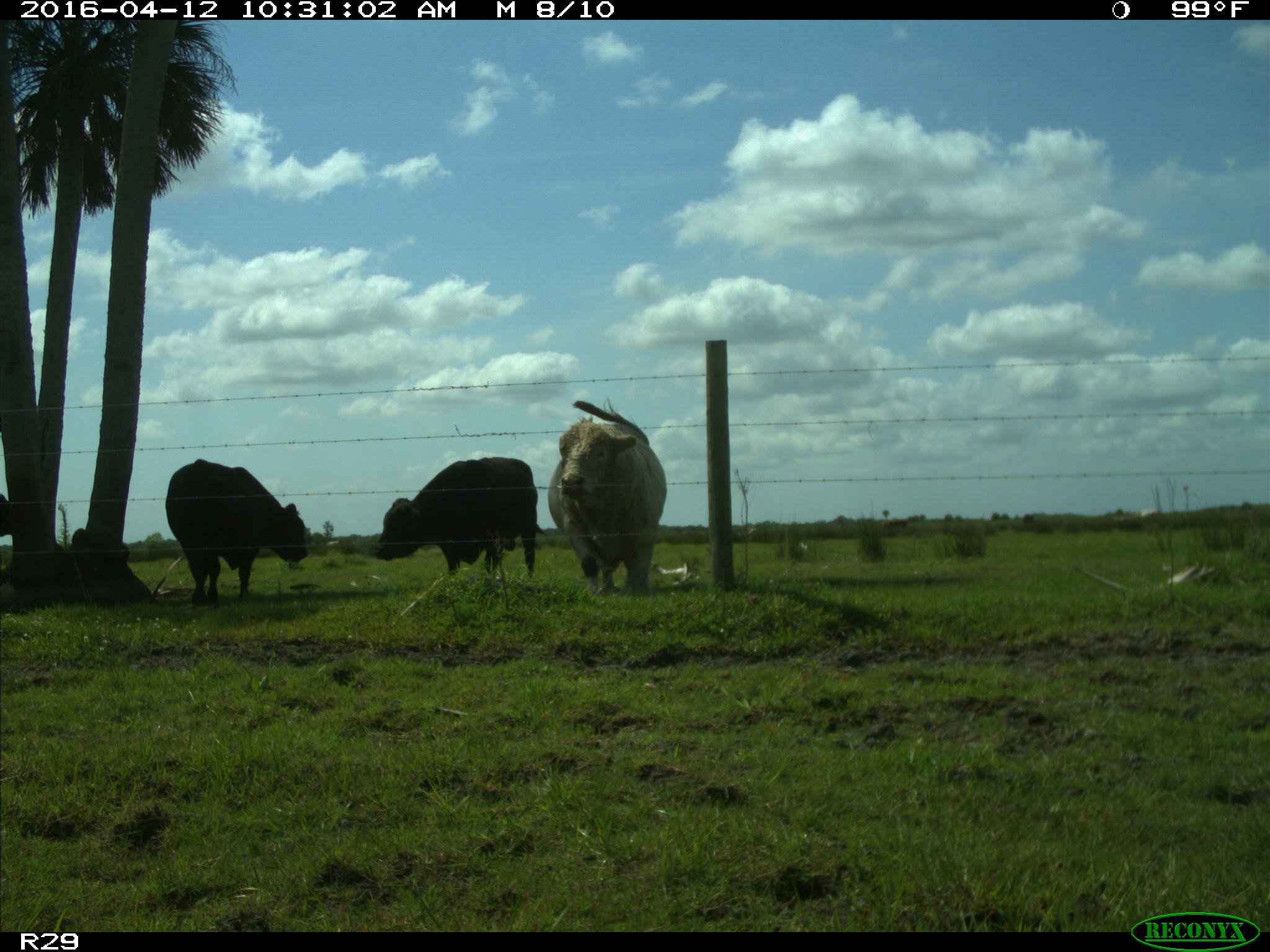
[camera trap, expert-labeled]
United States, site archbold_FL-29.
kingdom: Animalia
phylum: Chordata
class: Mammalia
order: Artiodactyla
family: Bovidae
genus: Bos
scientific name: Bos taurus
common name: domestic cow